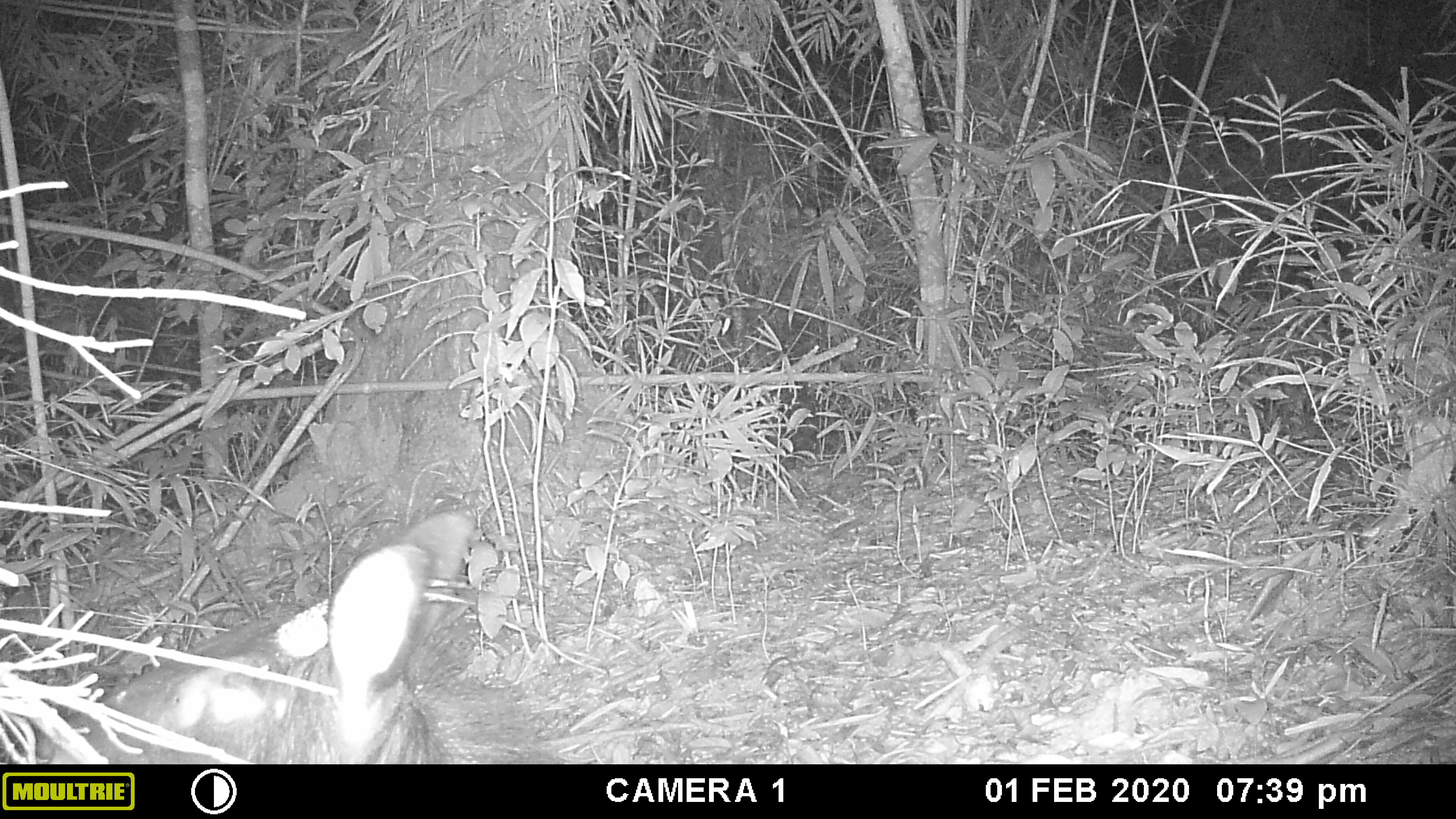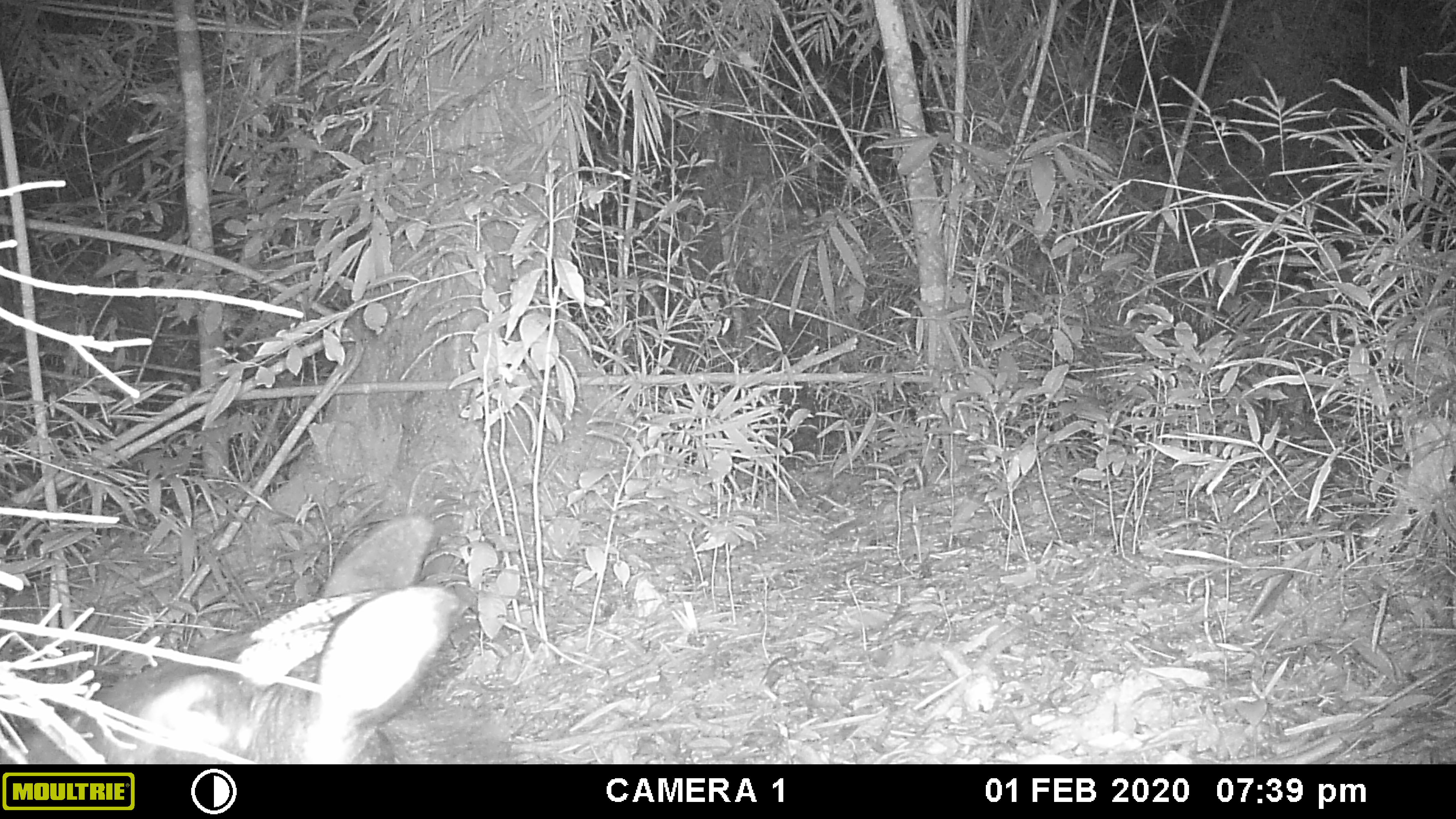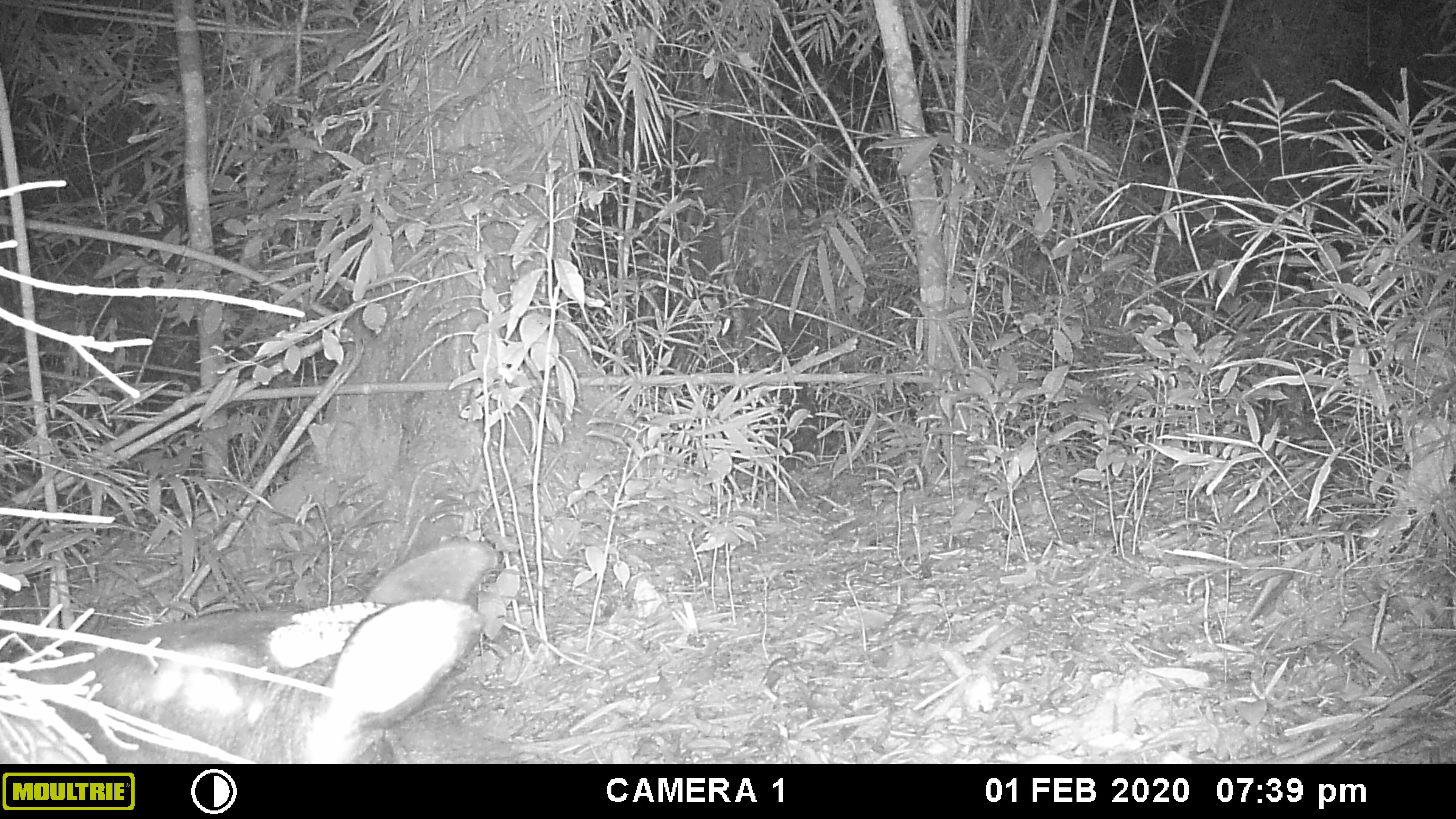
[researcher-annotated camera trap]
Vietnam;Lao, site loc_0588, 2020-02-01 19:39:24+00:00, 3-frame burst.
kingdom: Animalia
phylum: Chordata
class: Mammalia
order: Artiodactyla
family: Bovidae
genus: Capricornis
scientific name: Capricornis sumatraensis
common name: chinese serow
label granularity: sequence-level